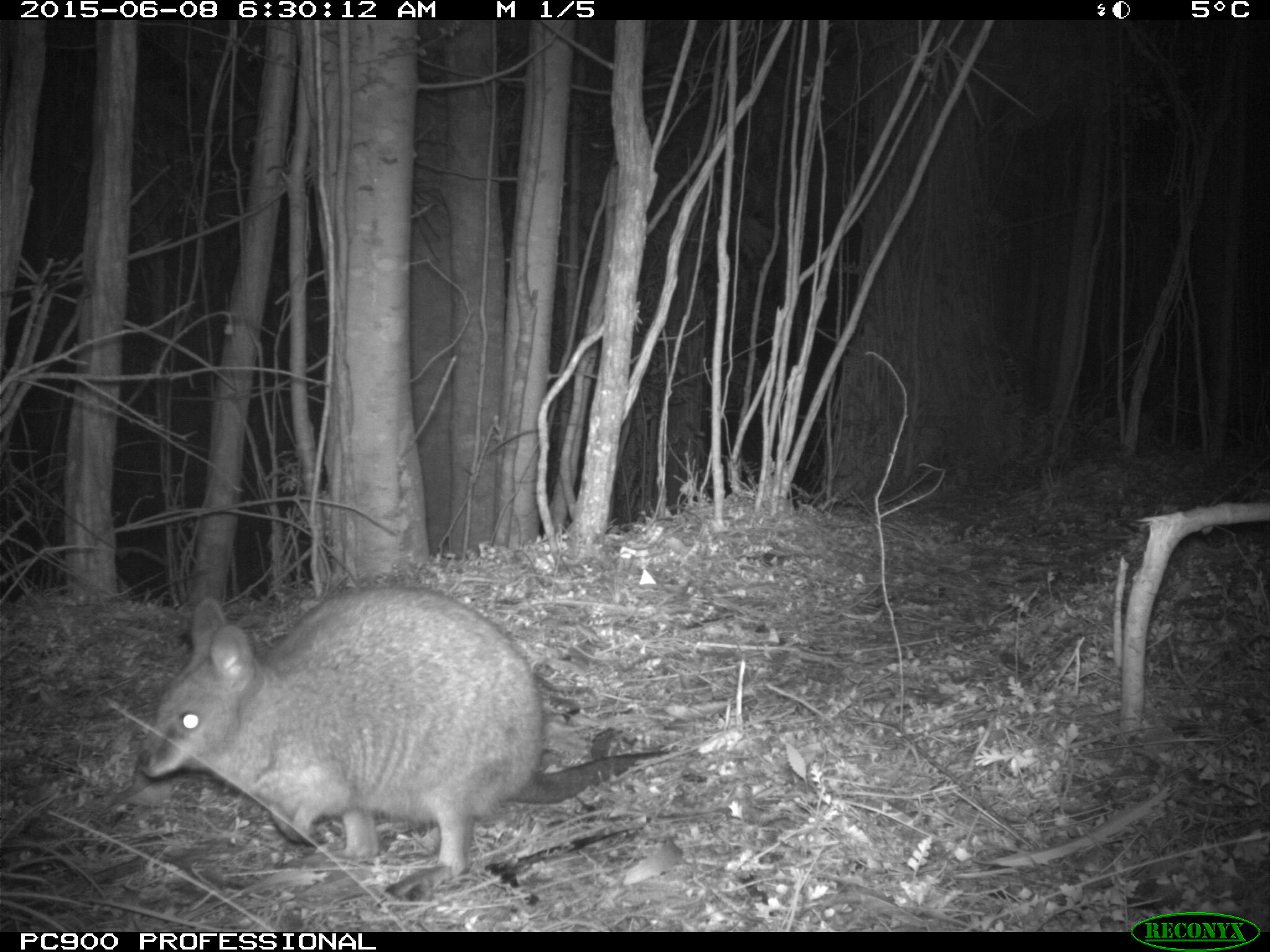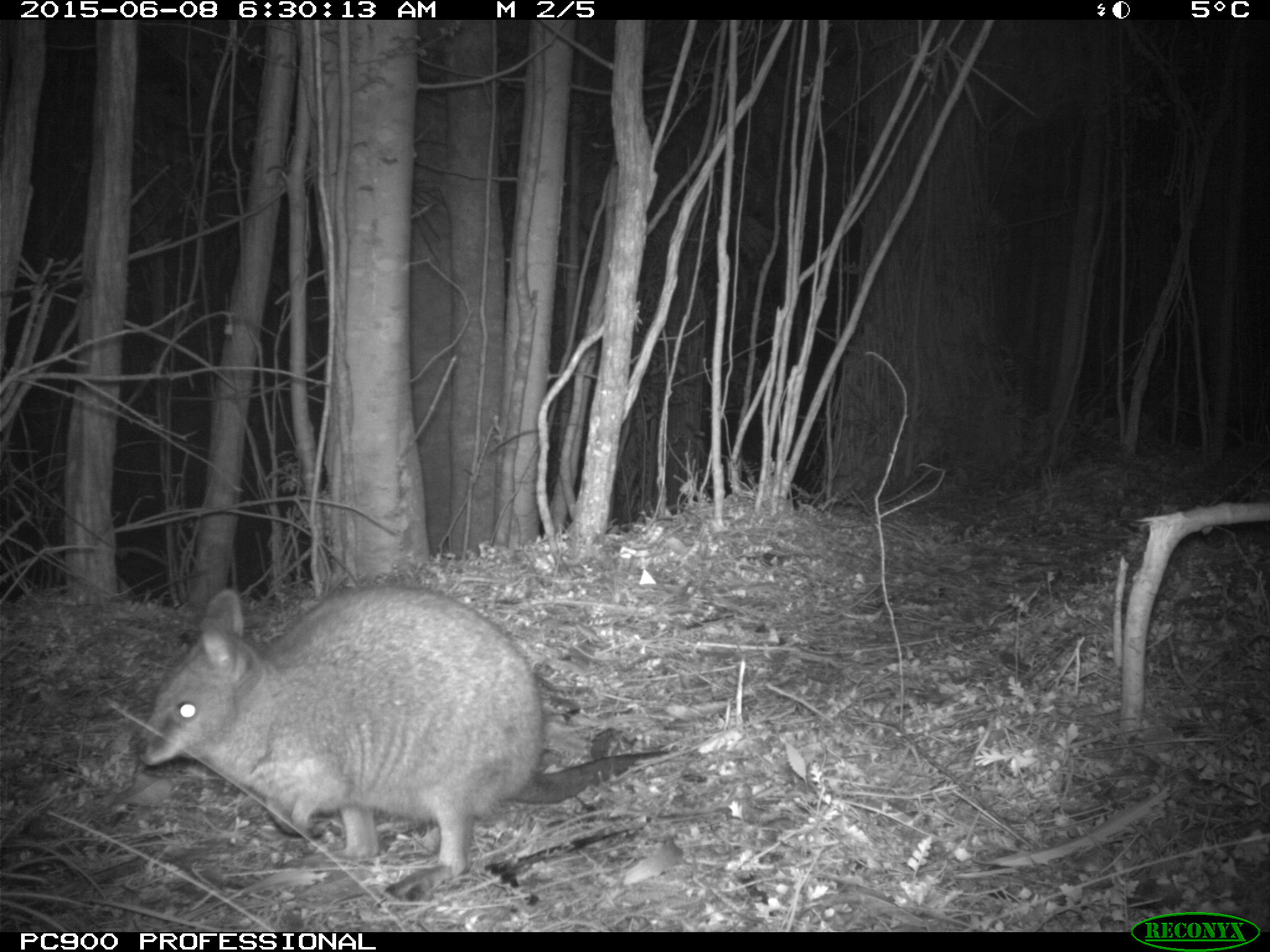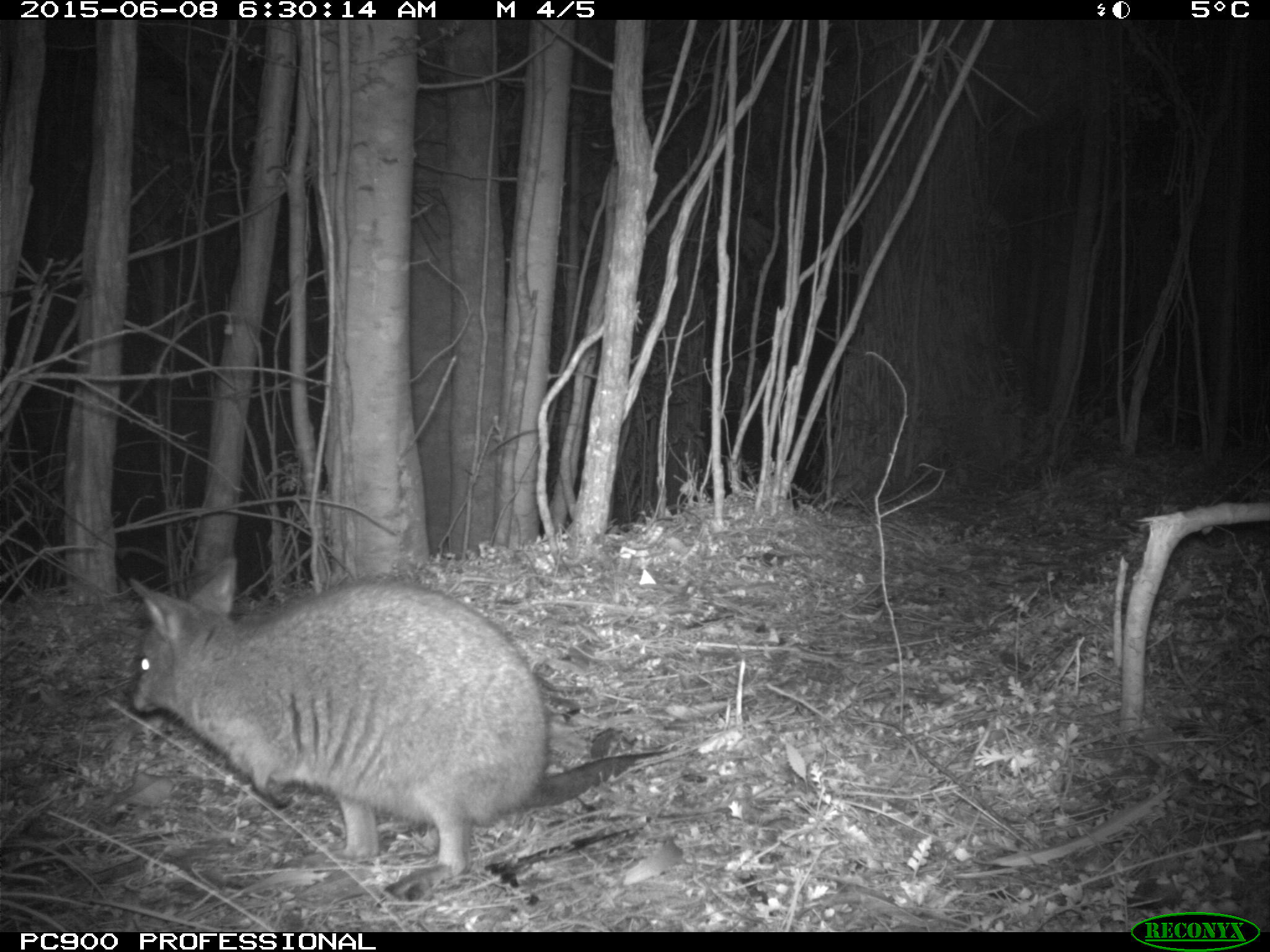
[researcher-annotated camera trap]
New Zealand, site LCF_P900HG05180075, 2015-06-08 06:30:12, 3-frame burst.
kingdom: Animalia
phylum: Chordata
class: Mammalia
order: Diprotodontia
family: Macropodidae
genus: Notamacropus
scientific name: Notamacropus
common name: wallaby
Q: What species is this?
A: Wallaby (Notamacropus).